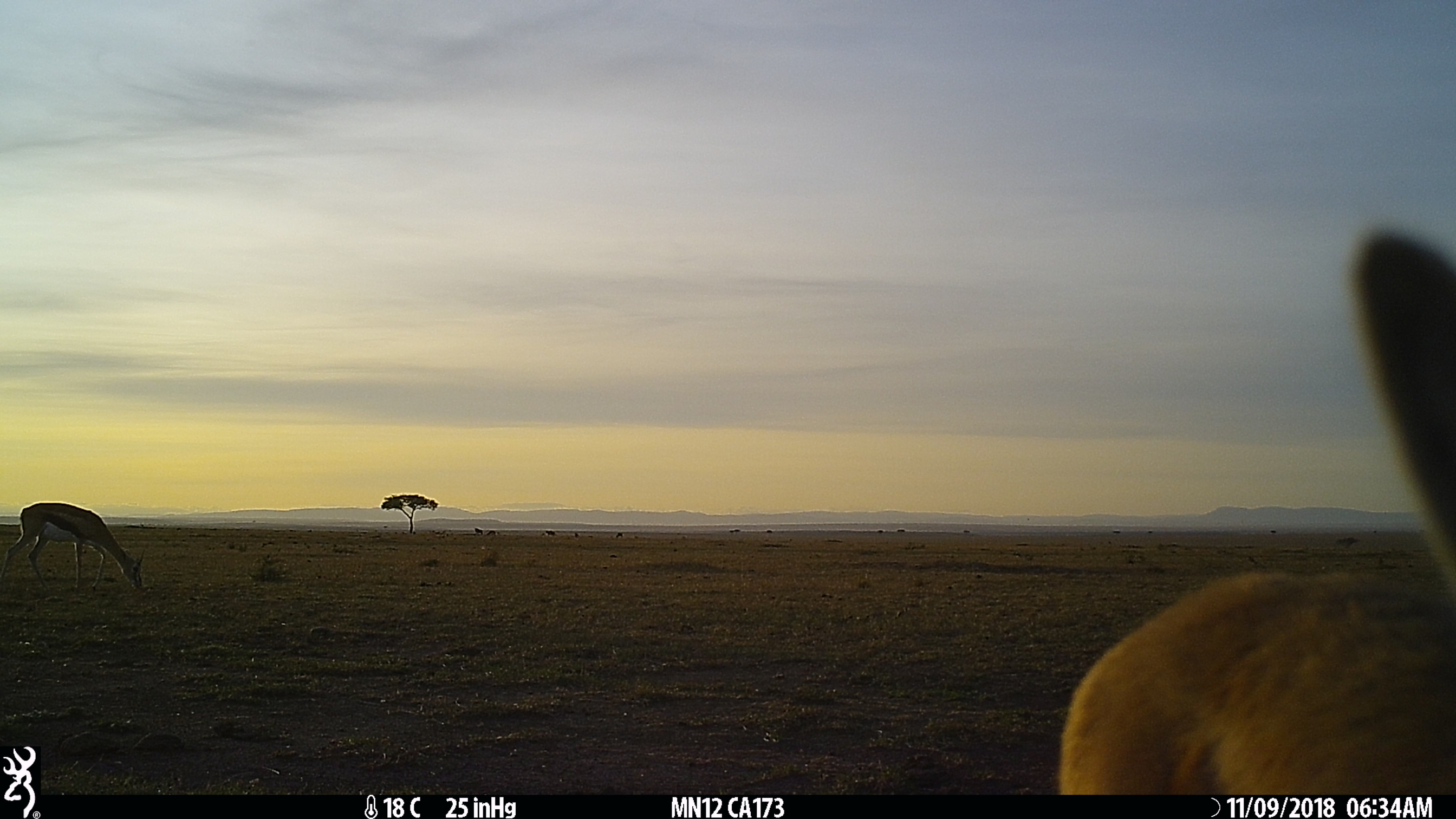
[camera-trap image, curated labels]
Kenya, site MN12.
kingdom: Animalia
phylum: Chordata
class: Mammalia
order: Artiodactyla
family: Bovidae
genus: Eudorcas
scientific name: Eudorcas thomsonii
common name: thomon's gazelle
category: gazelle thomsons